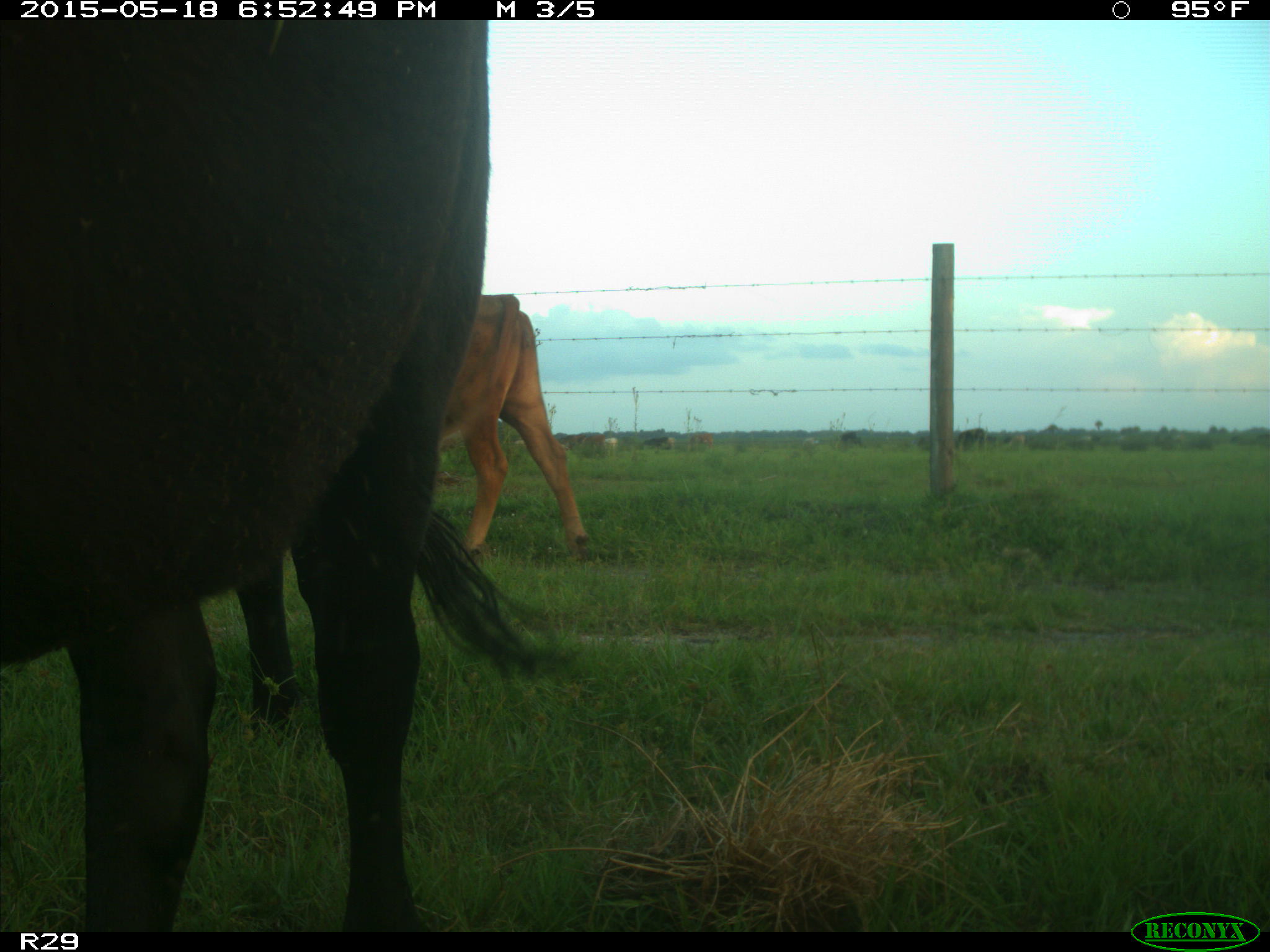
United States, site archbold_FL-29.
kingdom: Animalia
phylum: Chordata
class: Mammalia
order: Artiodactyla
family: Bovidae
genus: Bos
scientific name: Bos taurus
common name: domestic cow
Bos taurus (domestic cow).